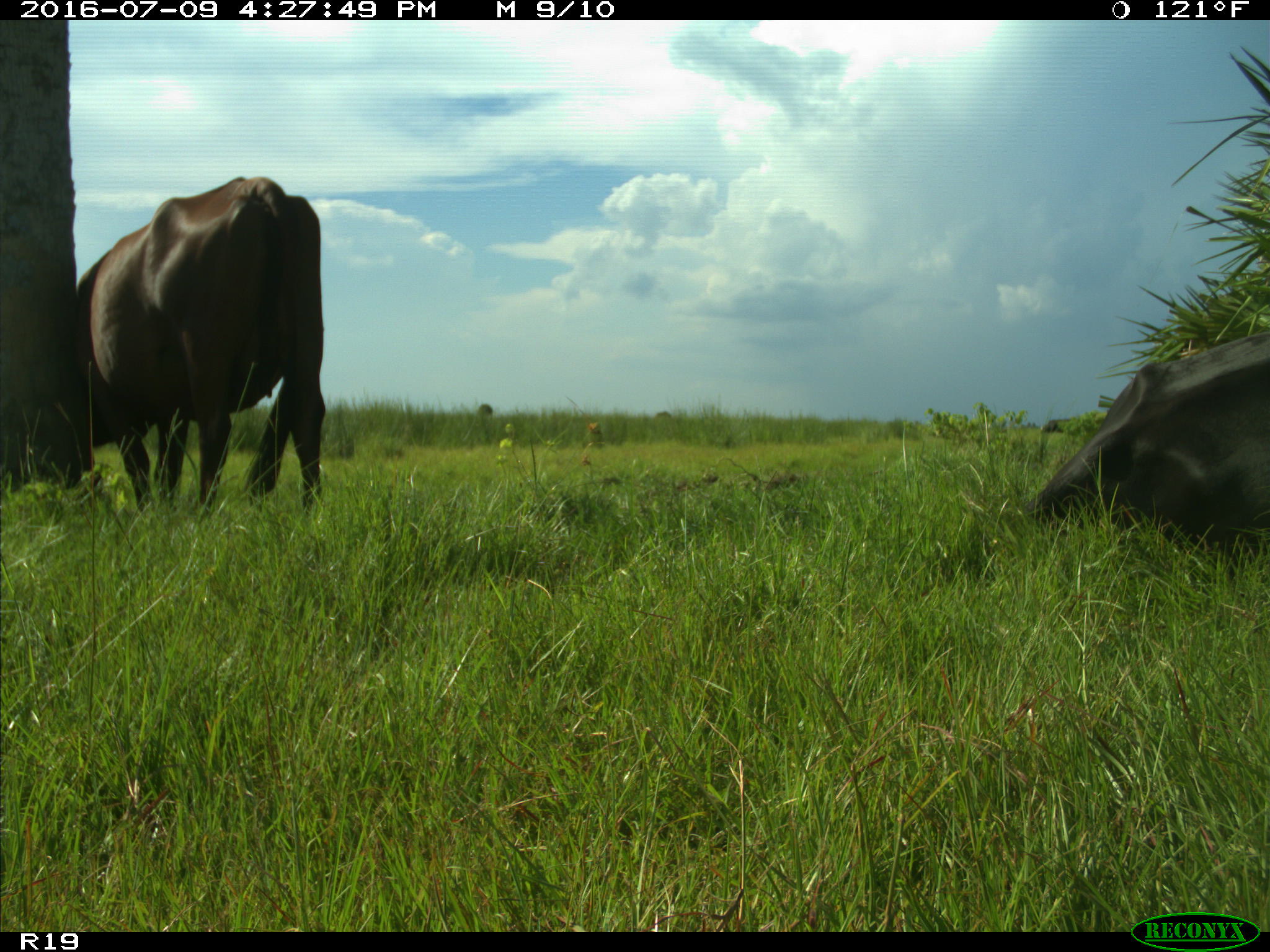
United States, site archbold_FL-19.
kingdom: Animalia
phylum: Chordata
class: Mammalia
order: Artiodactyla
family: Bovidae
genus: Bos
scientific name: Bos taurus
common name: domestic cow